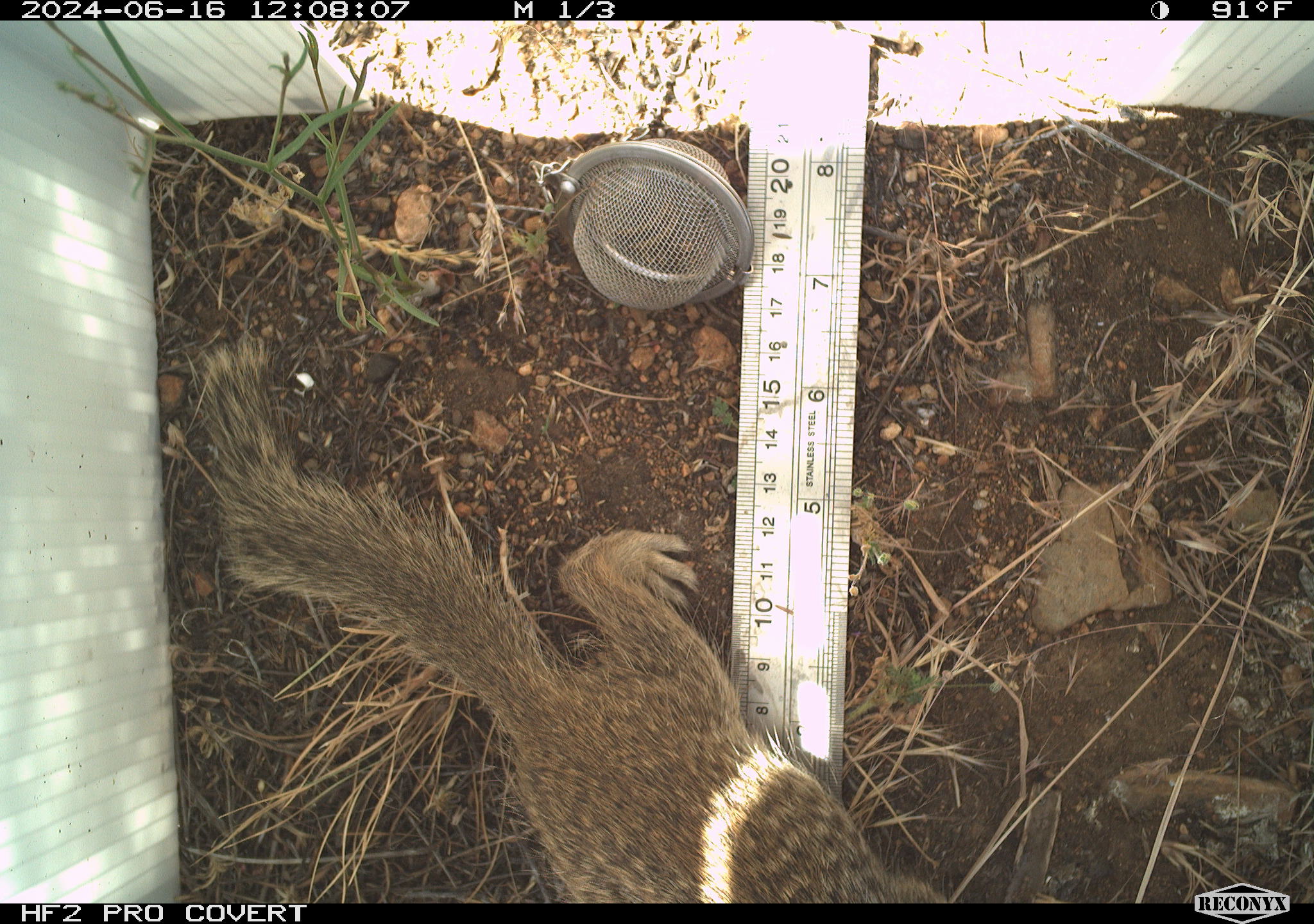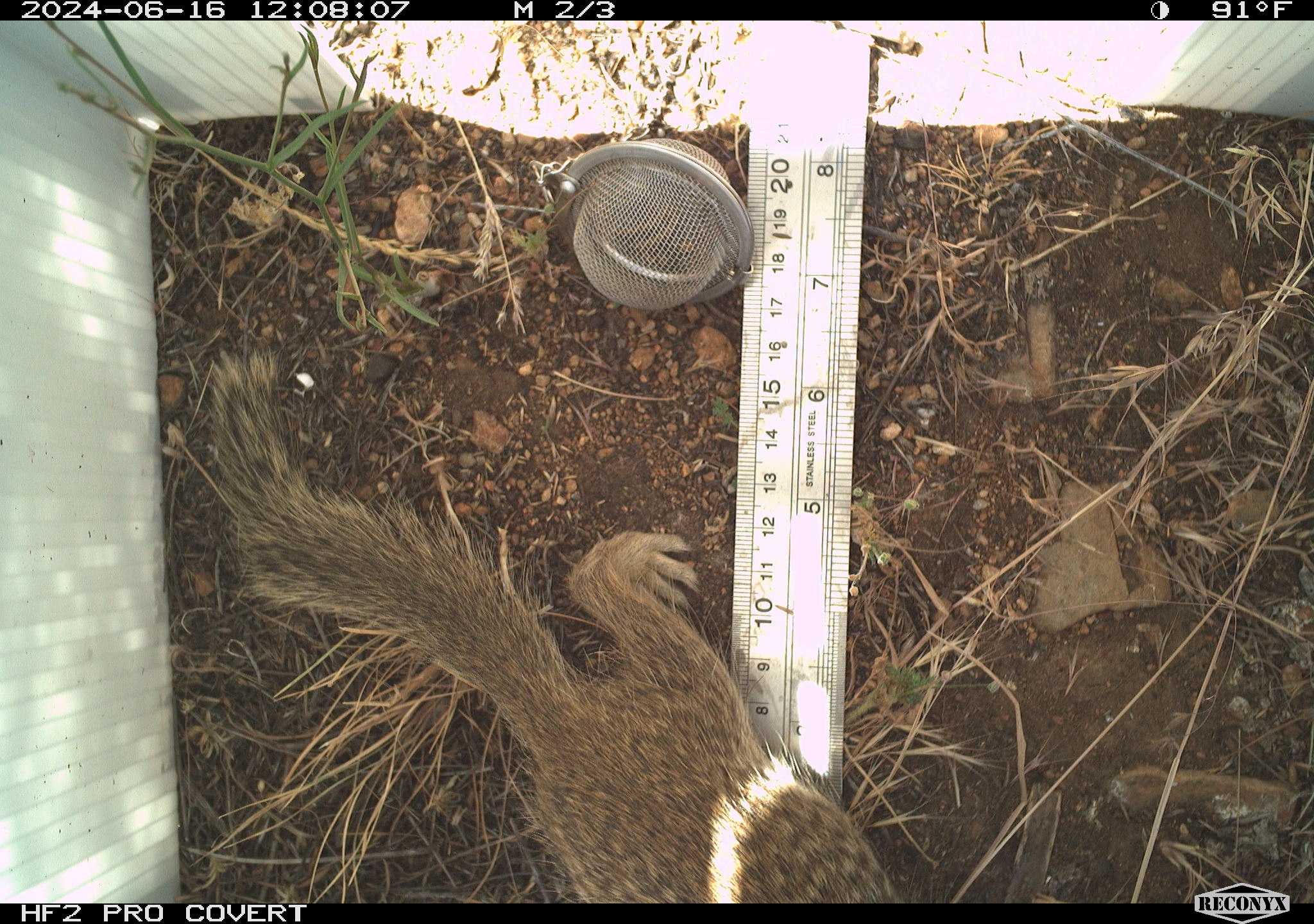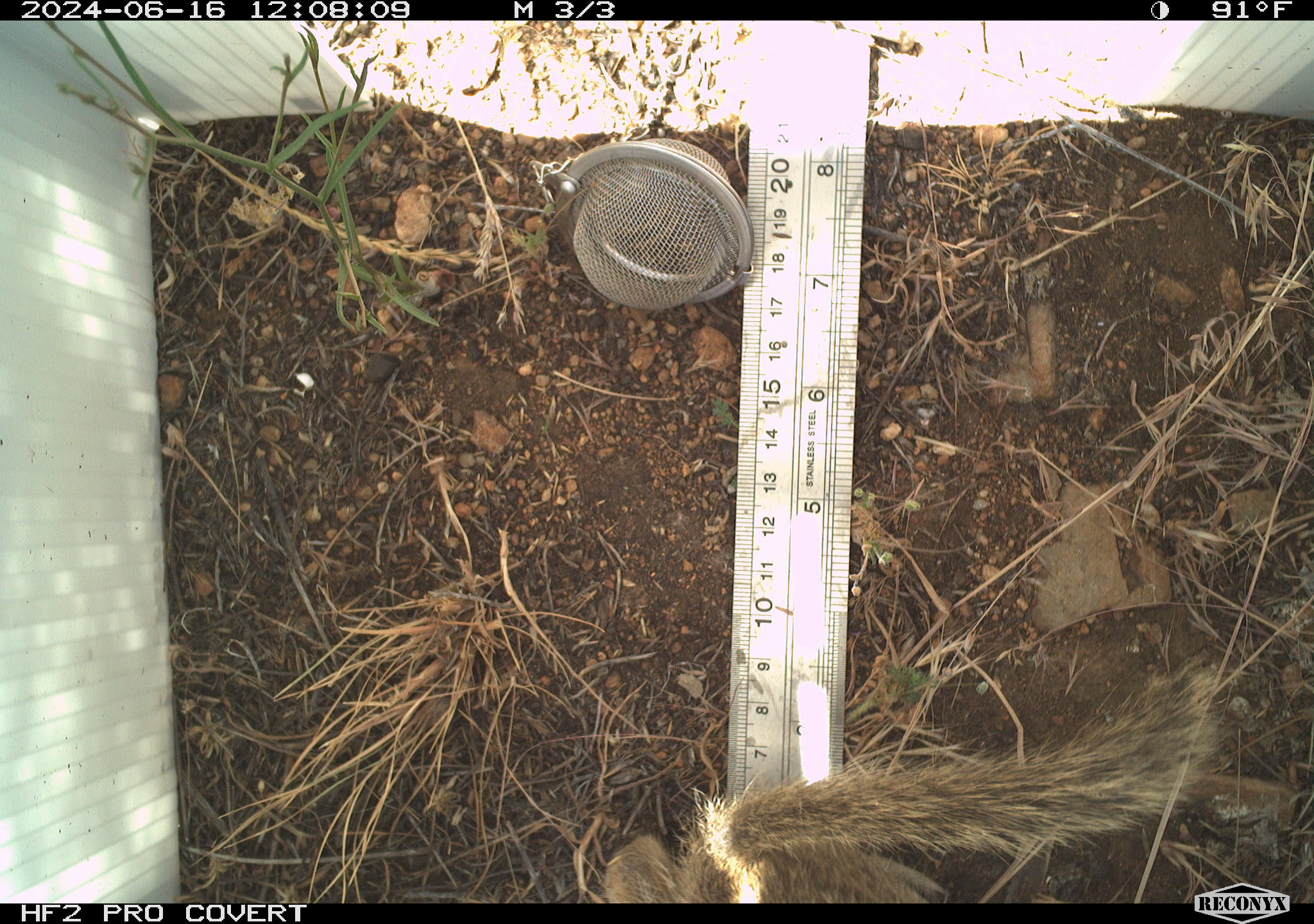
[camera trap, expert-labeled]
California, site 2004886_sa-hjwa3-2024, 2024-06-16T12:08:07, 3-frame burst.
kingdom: Animalia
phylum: Chordata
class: Mammalia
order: Rodentia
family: Sciuridae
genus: Otospermophilus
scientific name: Otospermophilus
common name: north american rock squirrels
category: otospermophilus species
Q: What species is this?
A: Otospermophilus species (north american rock squirrels) (Otospermophilus).